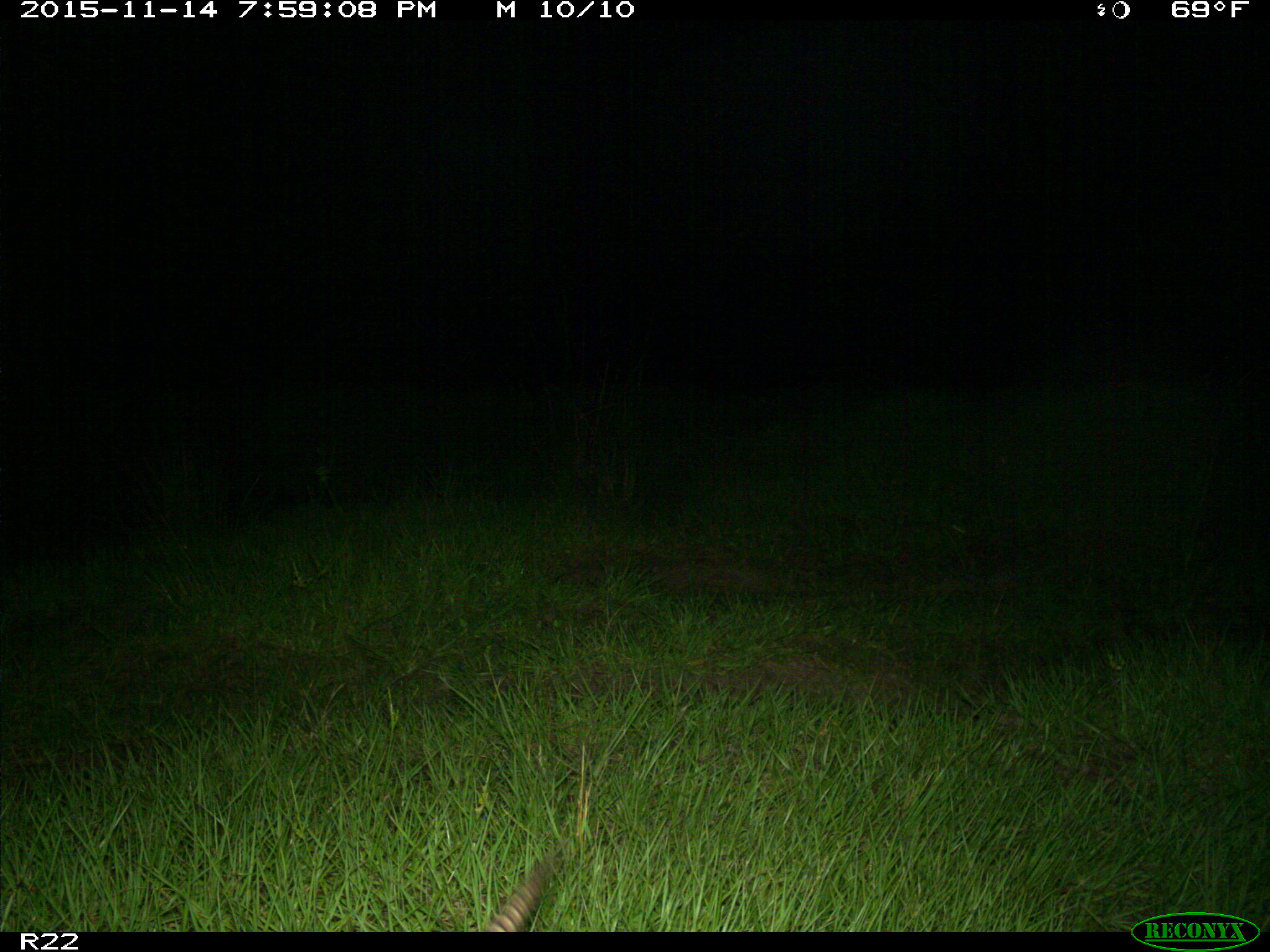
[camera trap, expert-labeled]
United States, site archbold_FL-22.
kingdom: Animalia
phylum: Chordata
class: Mammalia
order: Cingulata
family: Dasypodidae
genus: Dasypus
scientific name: Dasypus novemcinctus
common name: nine-banded armadillo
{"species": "Dasypus novemcinctus (nine-banded armadillo)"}